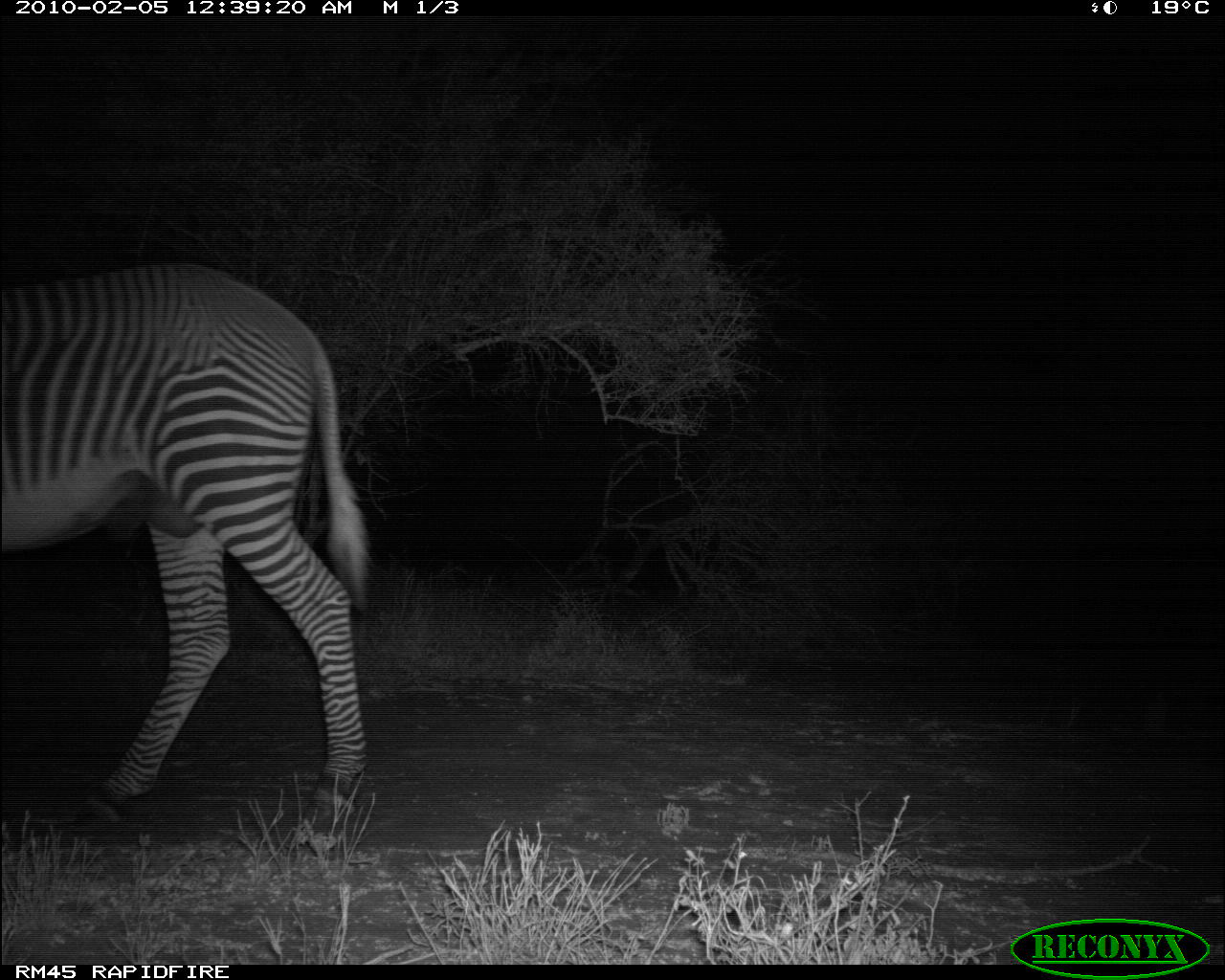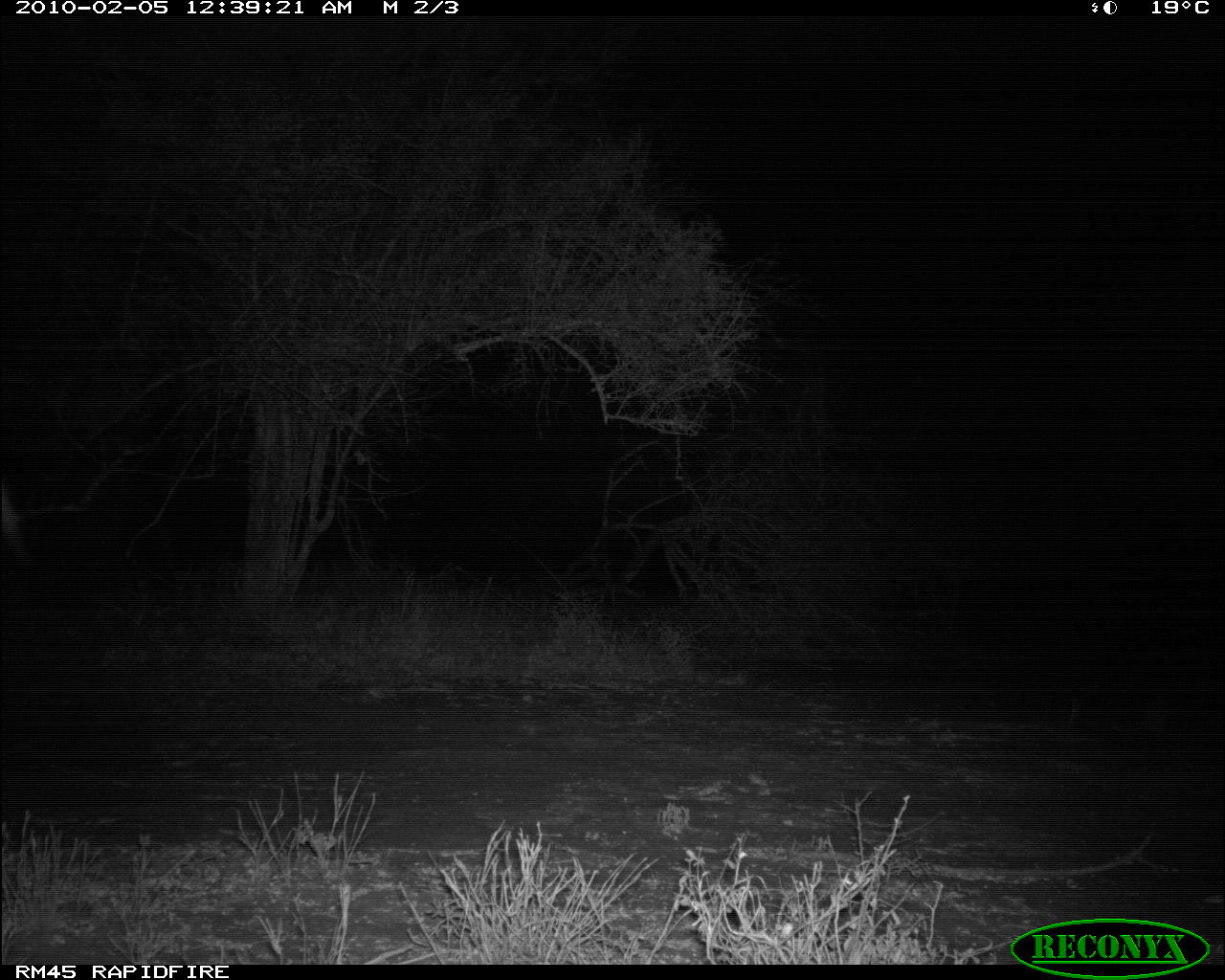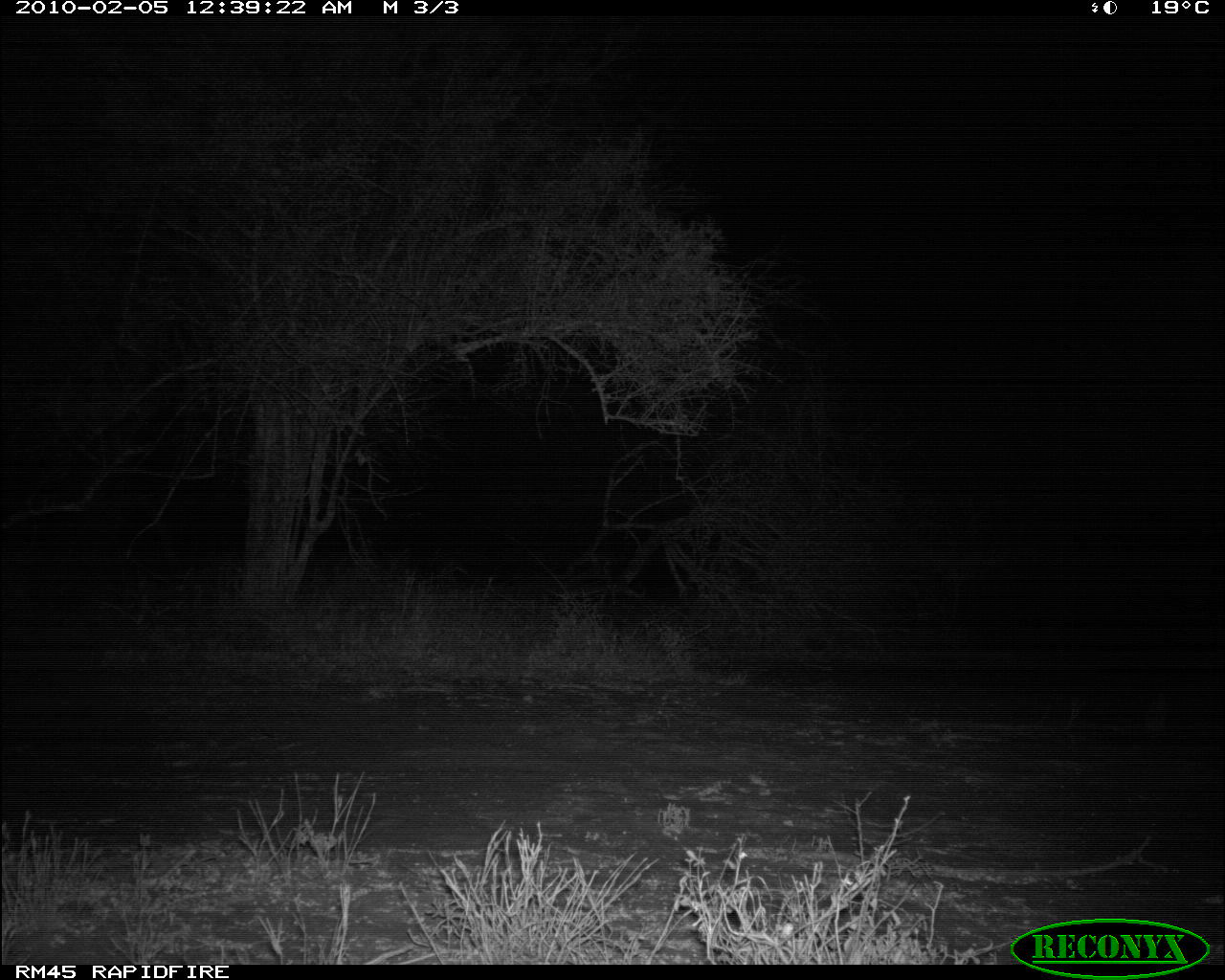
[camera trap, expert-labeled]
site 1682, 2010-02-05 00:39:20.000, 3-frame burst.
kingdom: Animalia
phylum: Chordata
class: Mammalia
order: Perissodactyla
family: Equidae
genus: Equus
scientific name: Equus grevyi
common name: grévy's zebra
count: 1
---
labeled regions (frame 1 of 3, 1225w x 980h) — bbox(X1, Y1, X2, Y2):
equus grevyi: bbox(0, 262, 372, 856)